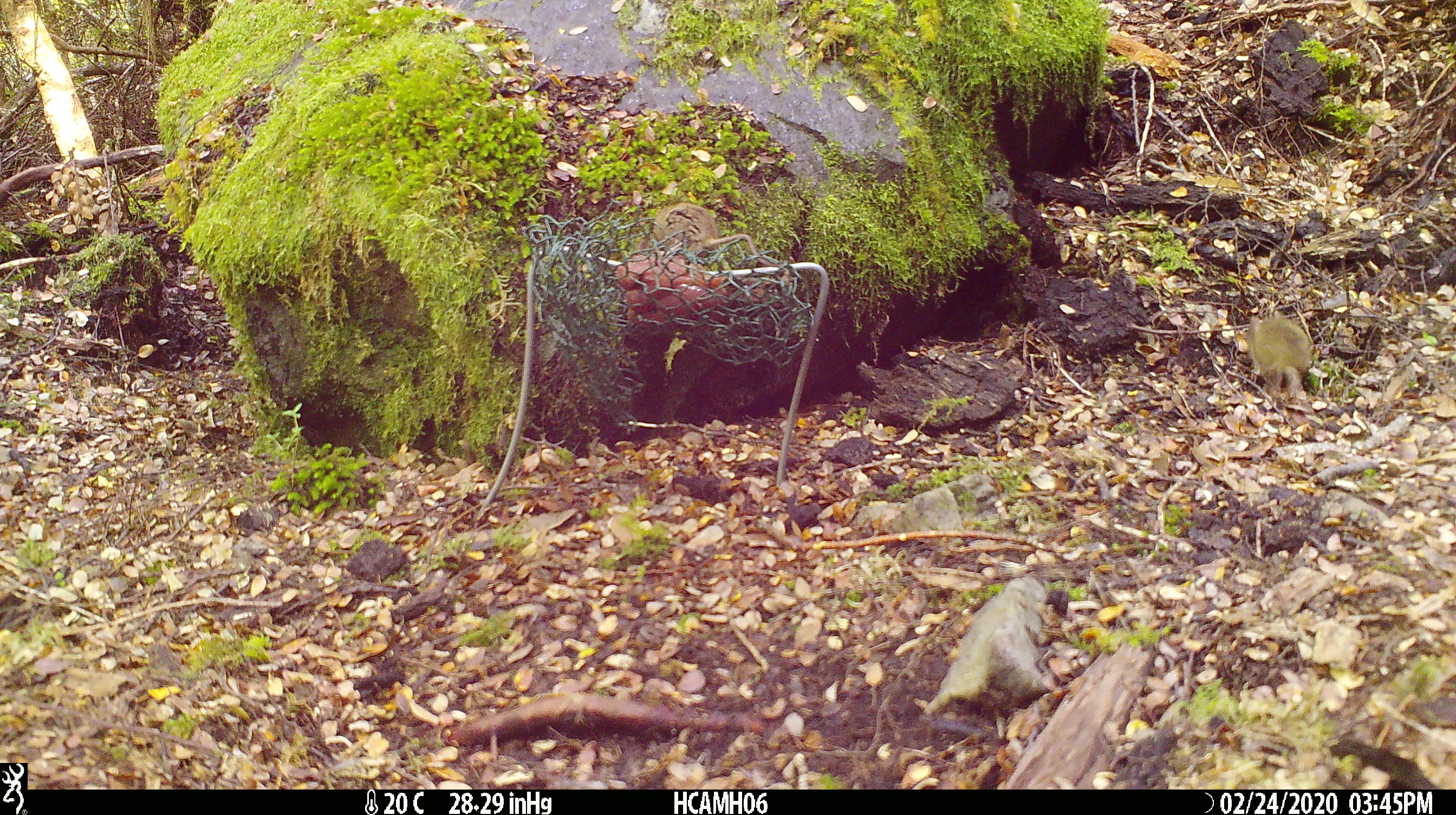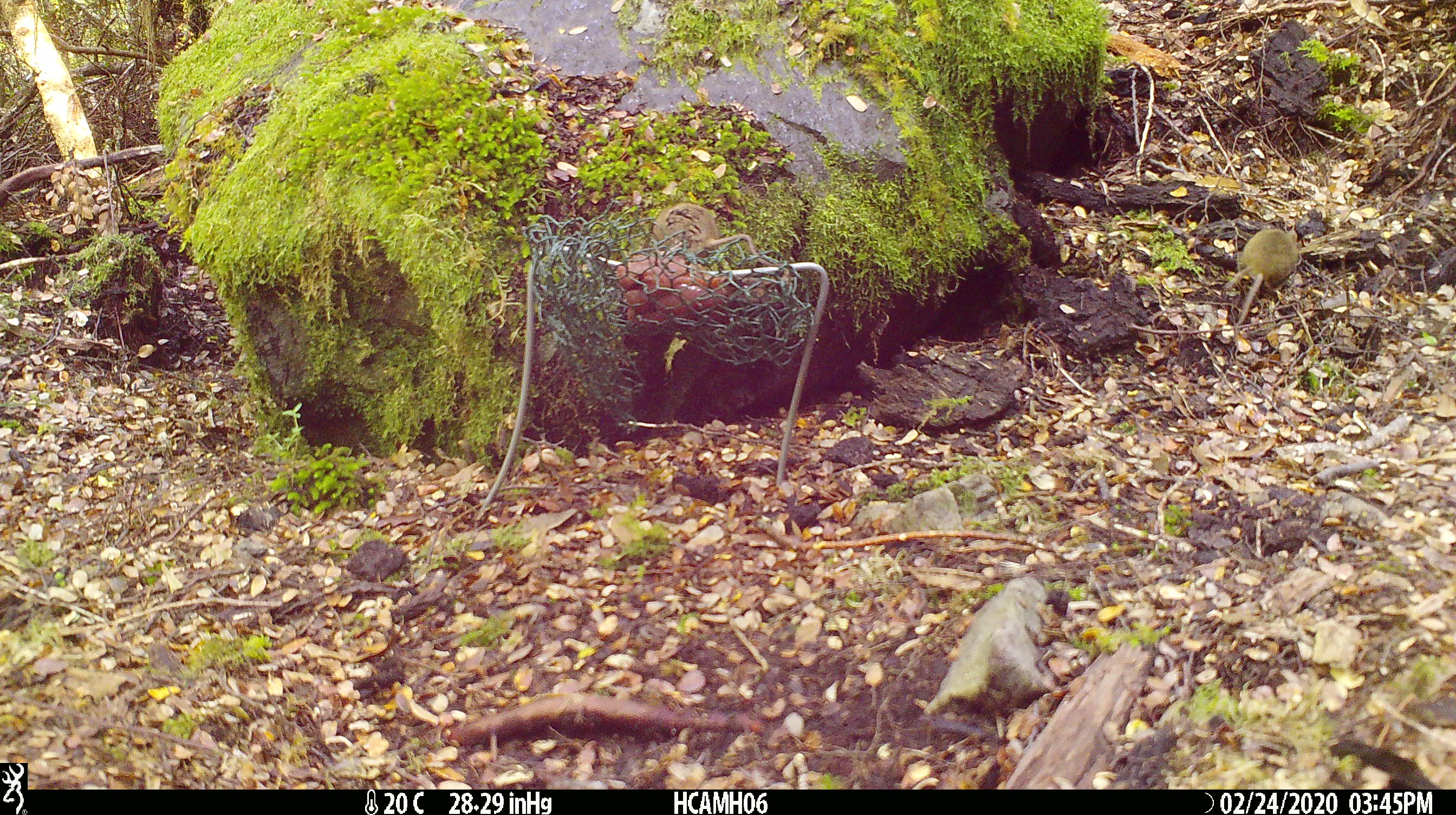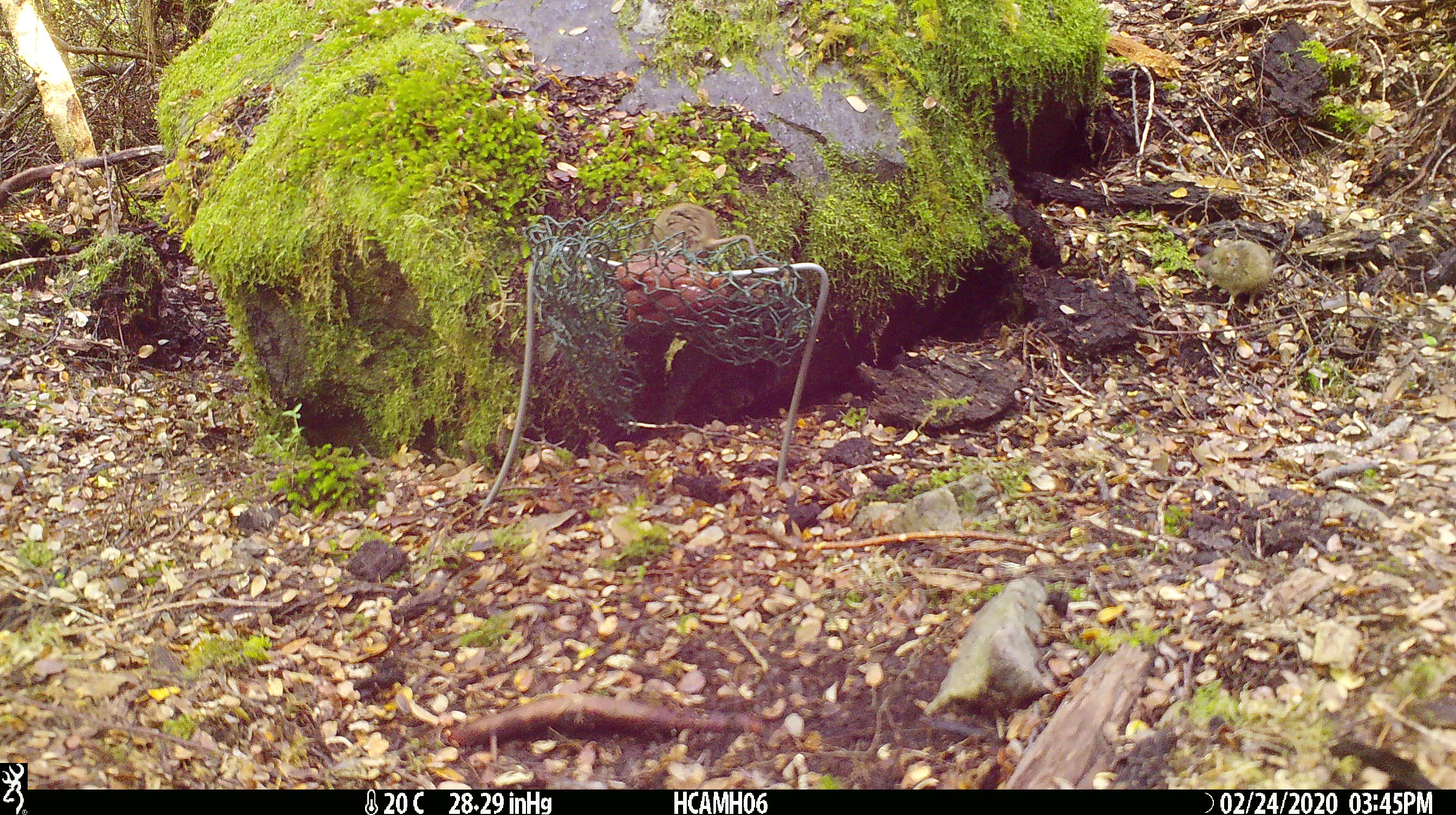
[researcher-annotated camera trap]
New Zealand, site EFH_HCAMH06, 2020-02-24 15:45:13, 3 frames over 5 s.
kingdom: Animalia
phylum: Chordata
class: Mammalia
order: Rodentia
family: Muridae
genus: Mus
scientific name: Mus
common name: mouse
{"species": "mouse (Mus)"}